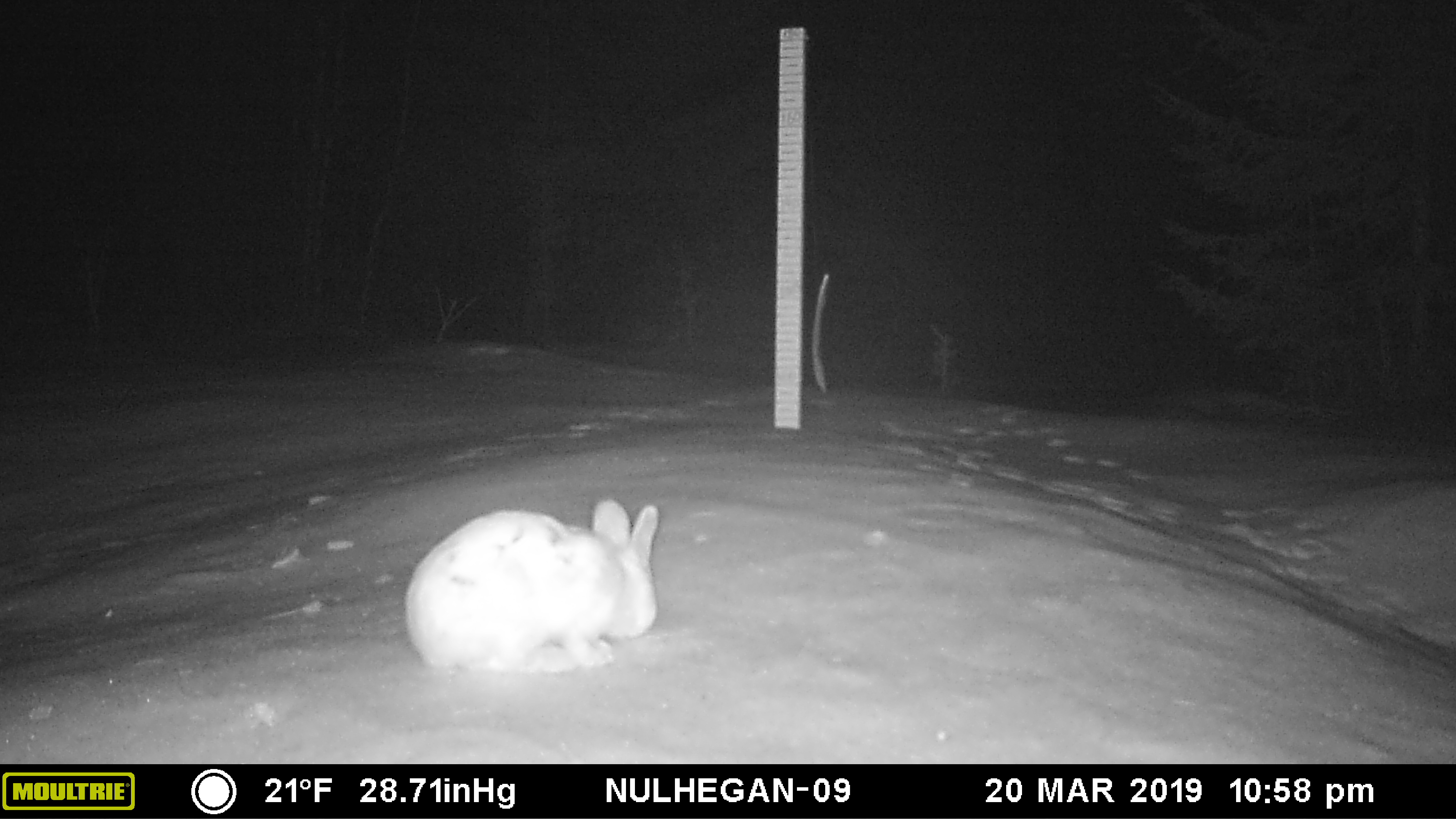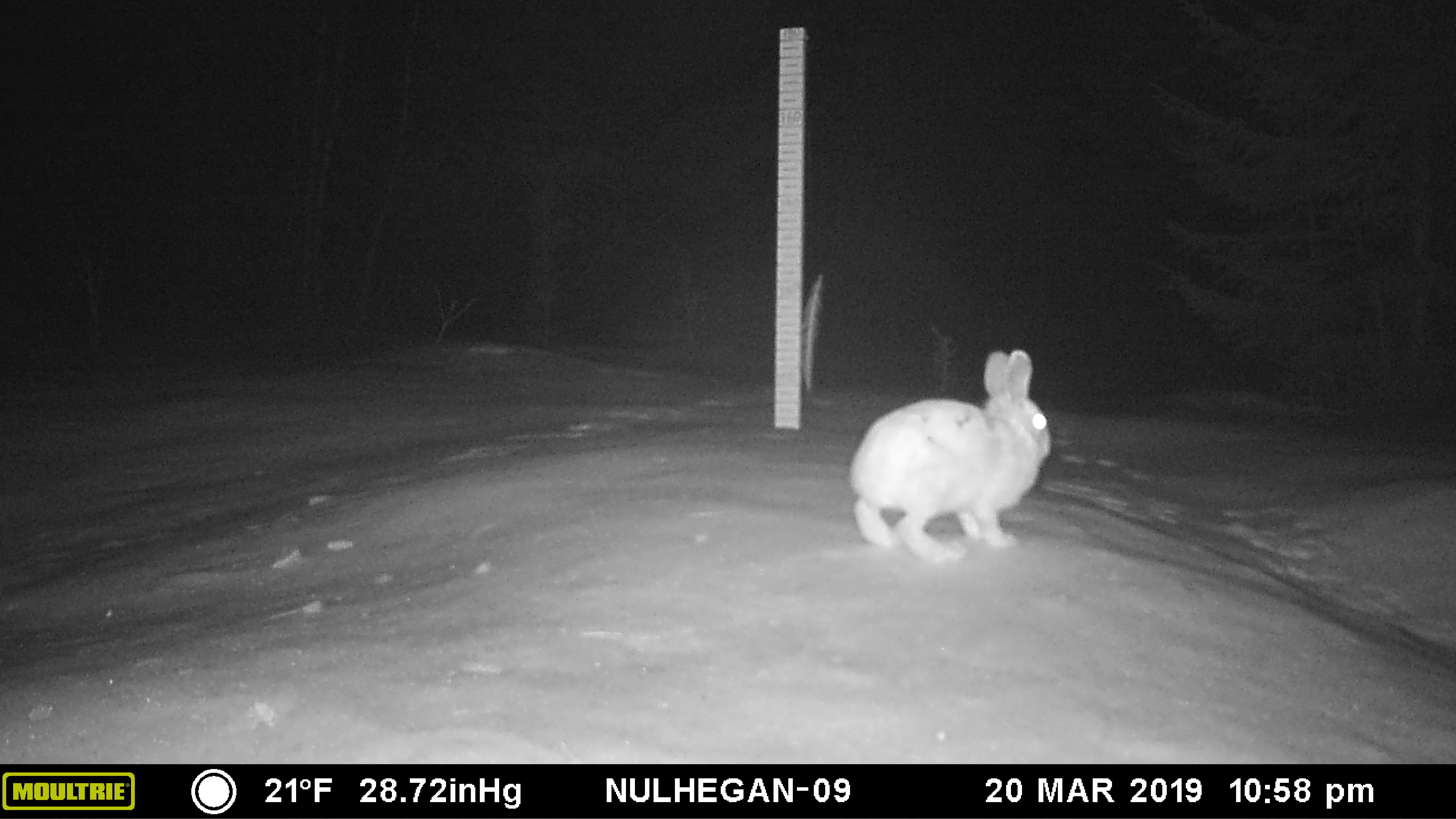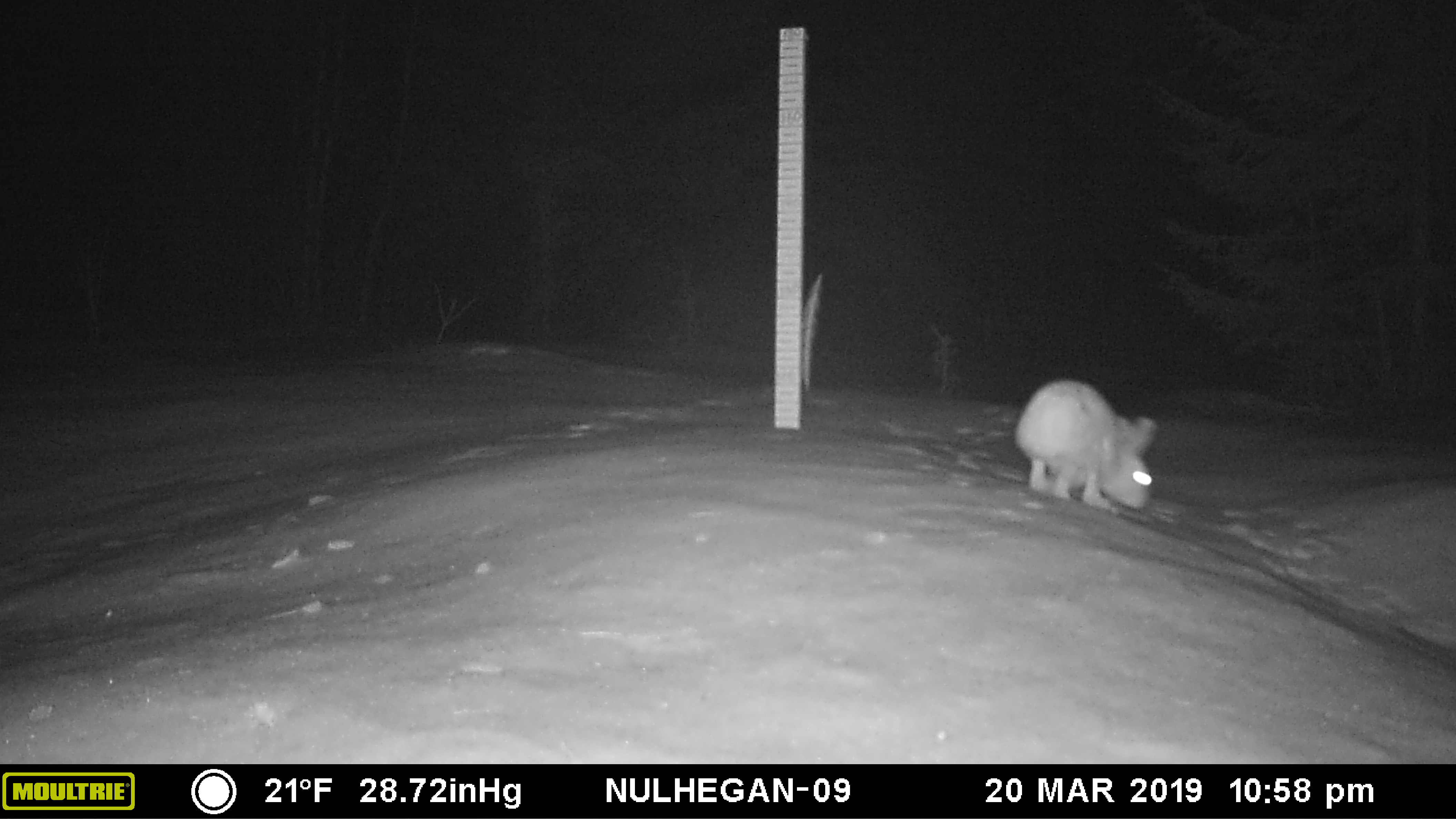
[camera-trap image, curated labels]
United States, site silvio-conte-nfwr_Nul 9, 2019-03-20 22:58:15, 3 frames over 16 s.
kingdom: Animalia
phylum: Chordata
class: Mammalia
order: Lagomorpha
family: Leporidae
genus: Lepus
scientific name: Lepus americanus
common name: snowshoe hare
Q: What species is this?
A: Snowshoe hare (Lepus americanus).